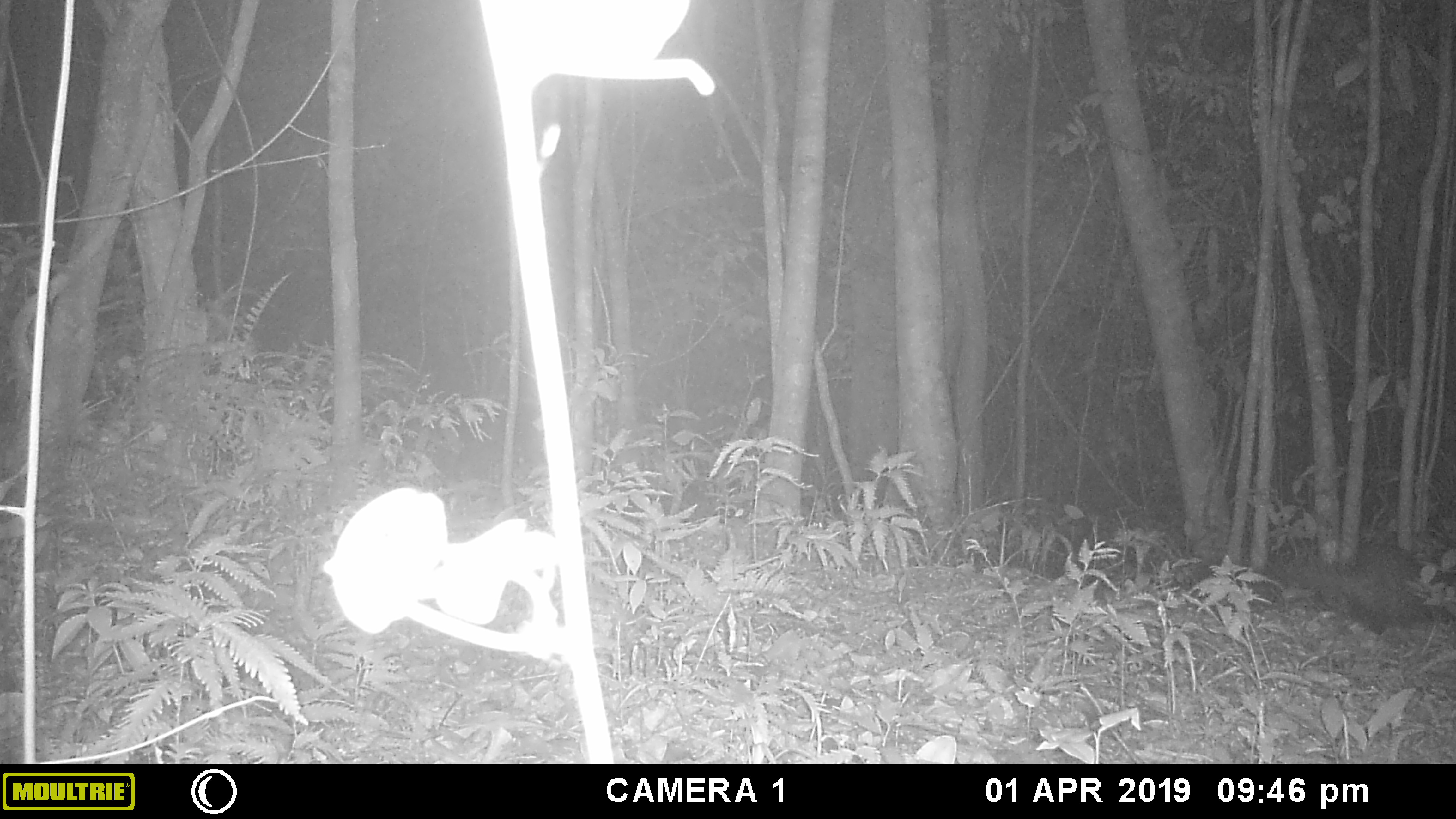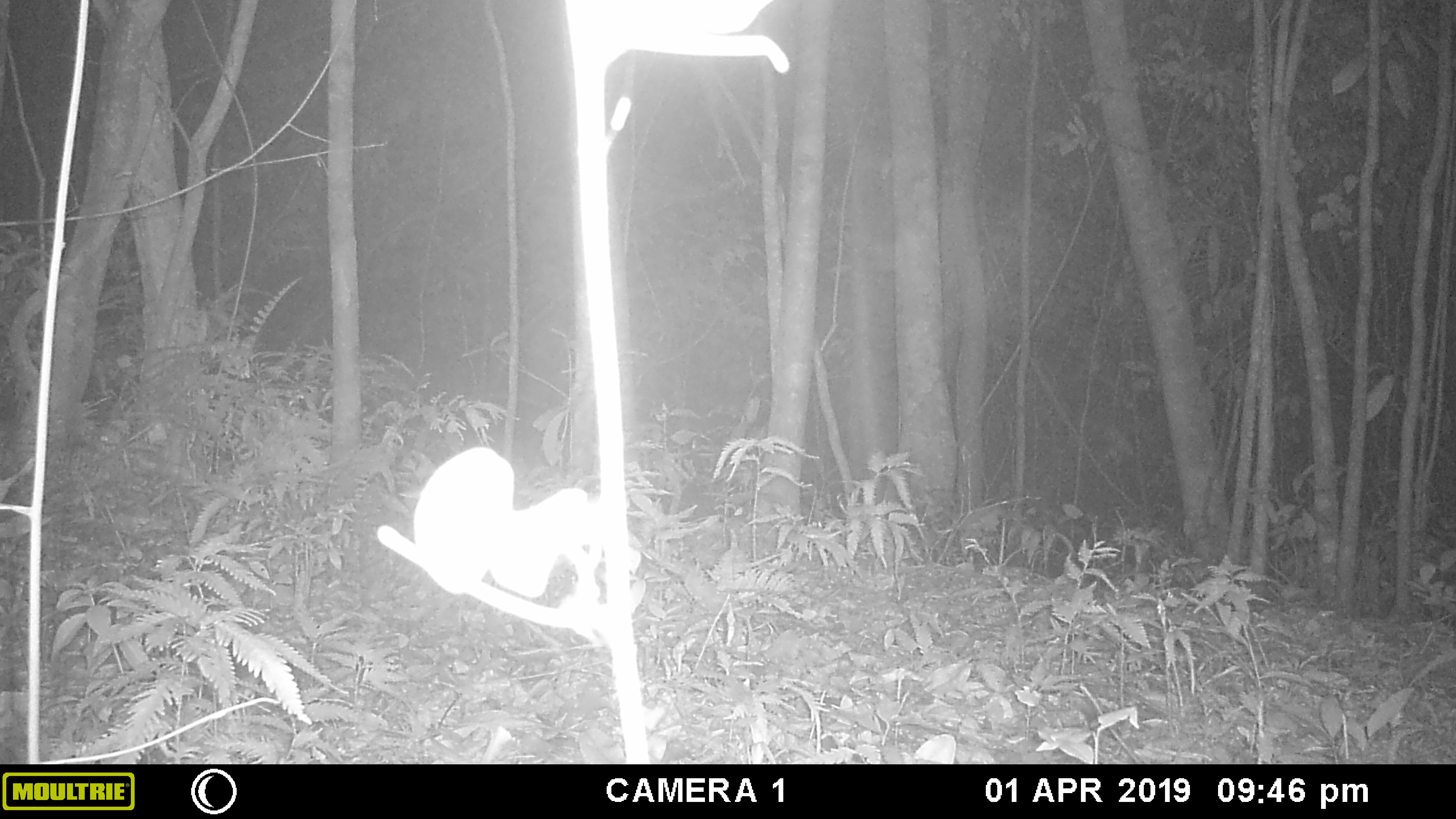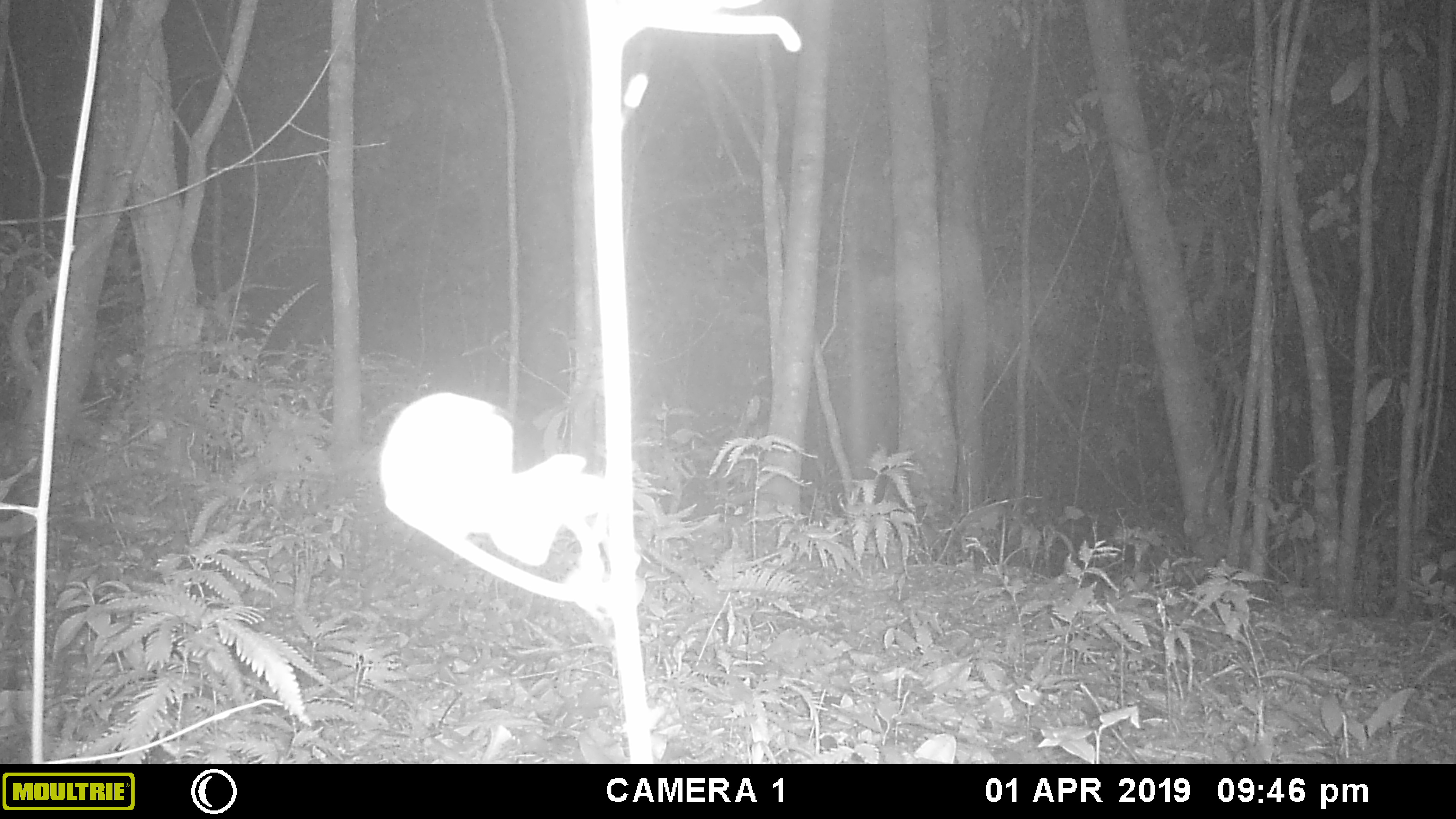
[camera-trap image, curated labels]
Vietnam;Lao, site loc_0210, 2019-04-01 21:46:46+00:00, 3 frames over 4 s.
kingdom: Animalia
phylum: Chordata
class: Mammalia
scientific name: Mammalia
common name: mammal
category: unidentified small mammal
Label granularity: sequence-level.